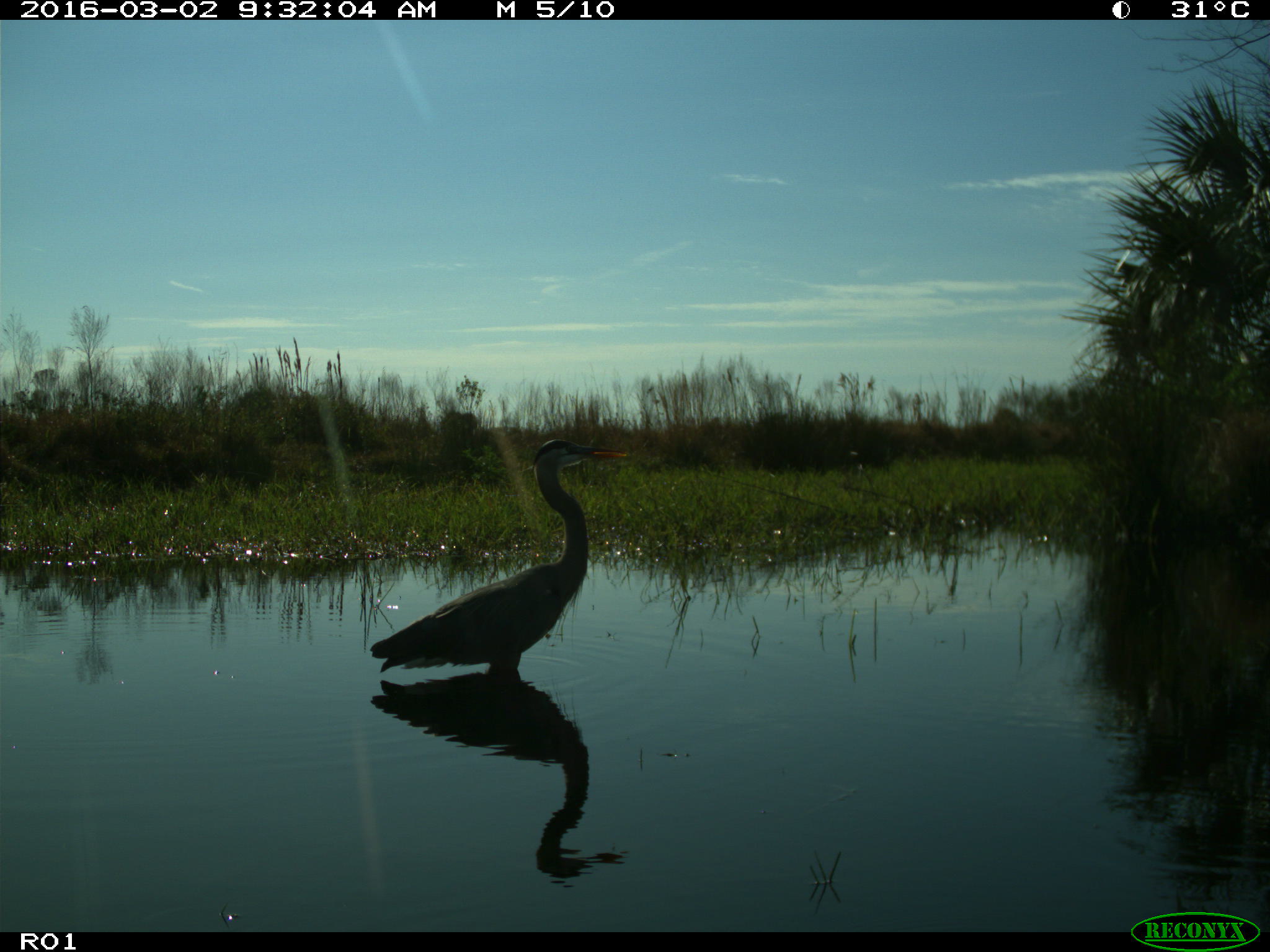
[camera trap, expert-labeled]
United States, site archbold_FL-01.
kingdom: Animalia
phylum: Chordata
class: Aves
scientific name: Aves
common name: birds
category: unidentified bird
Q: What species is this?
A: Unidentified bird (birds) (Aves).